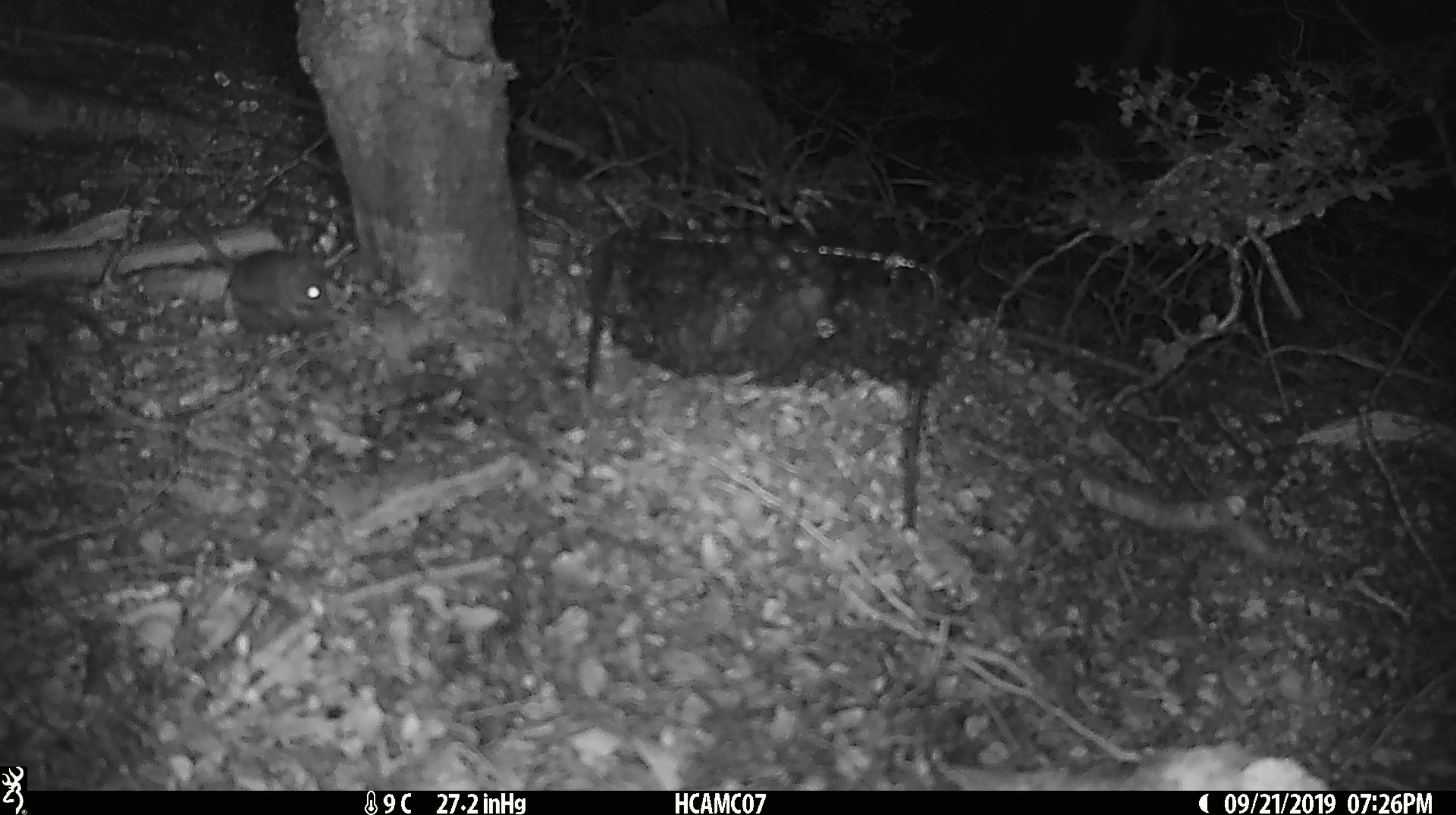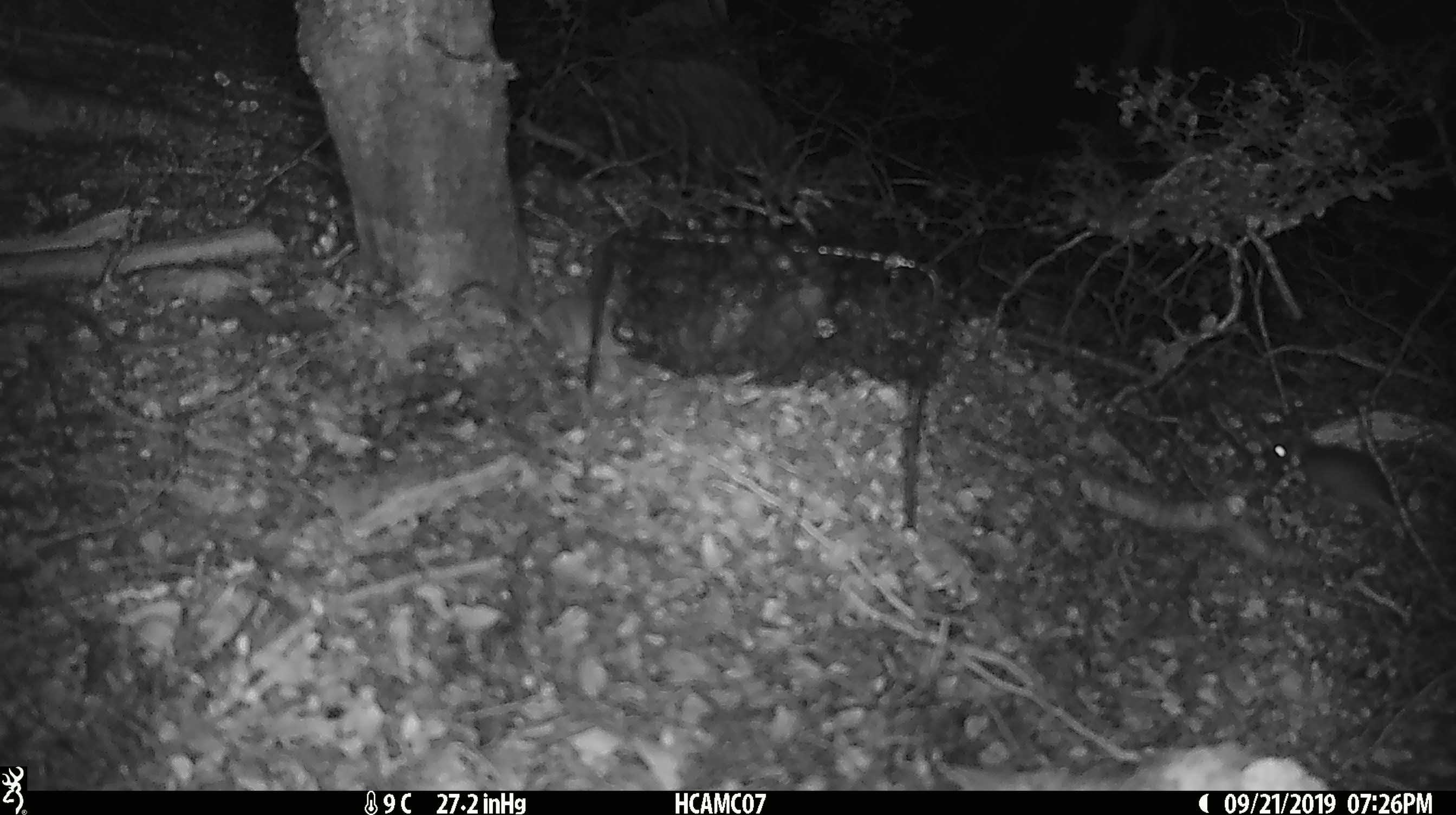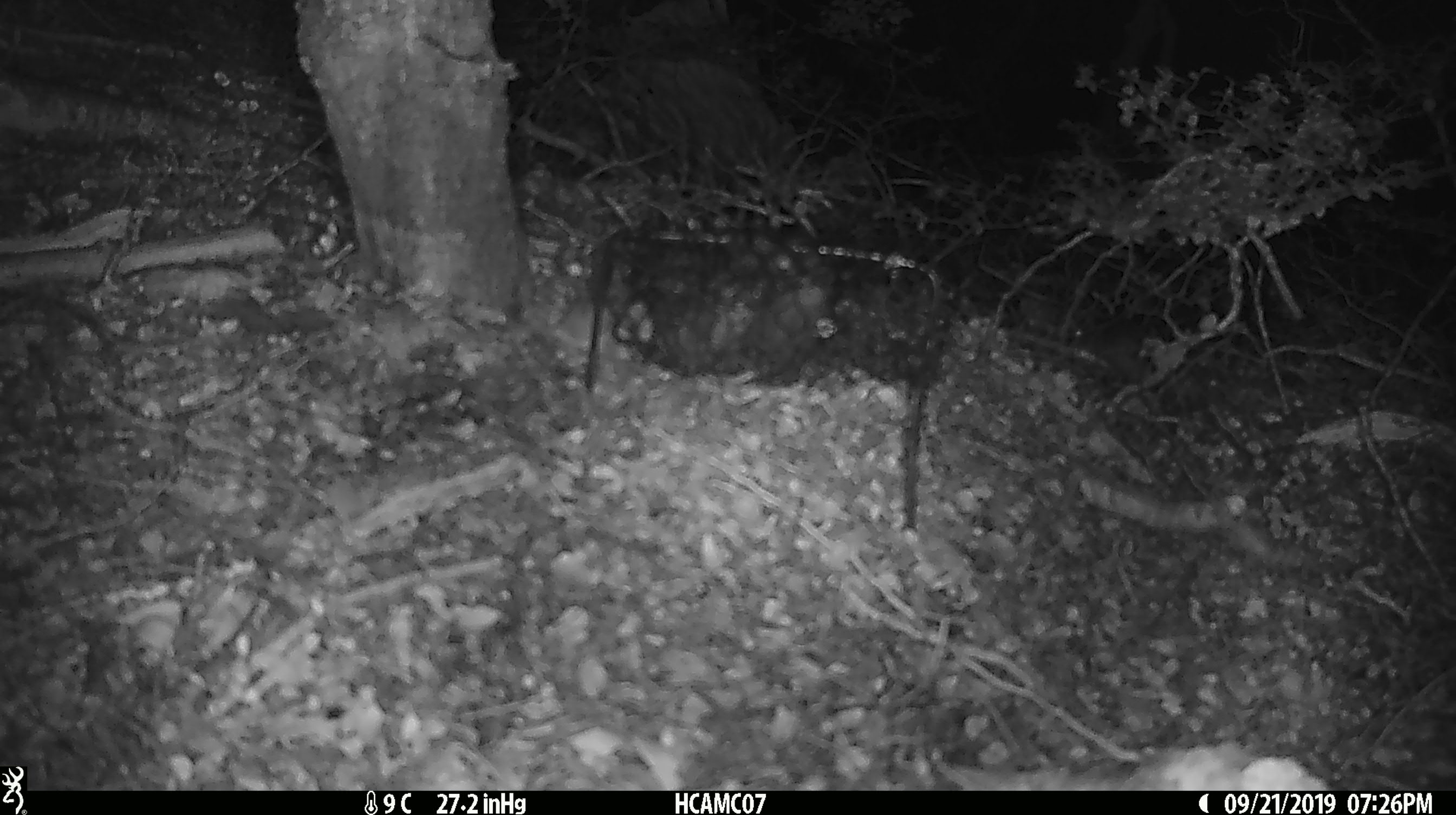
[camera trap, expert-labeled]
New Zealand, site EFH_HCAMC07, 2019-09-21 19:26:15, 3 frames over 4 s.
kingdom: Animalia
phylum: Chordata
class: Mammalia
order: Rodentia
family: Muridae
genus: Mus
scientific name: Mus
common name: mouse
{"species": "mouse (Mus)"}